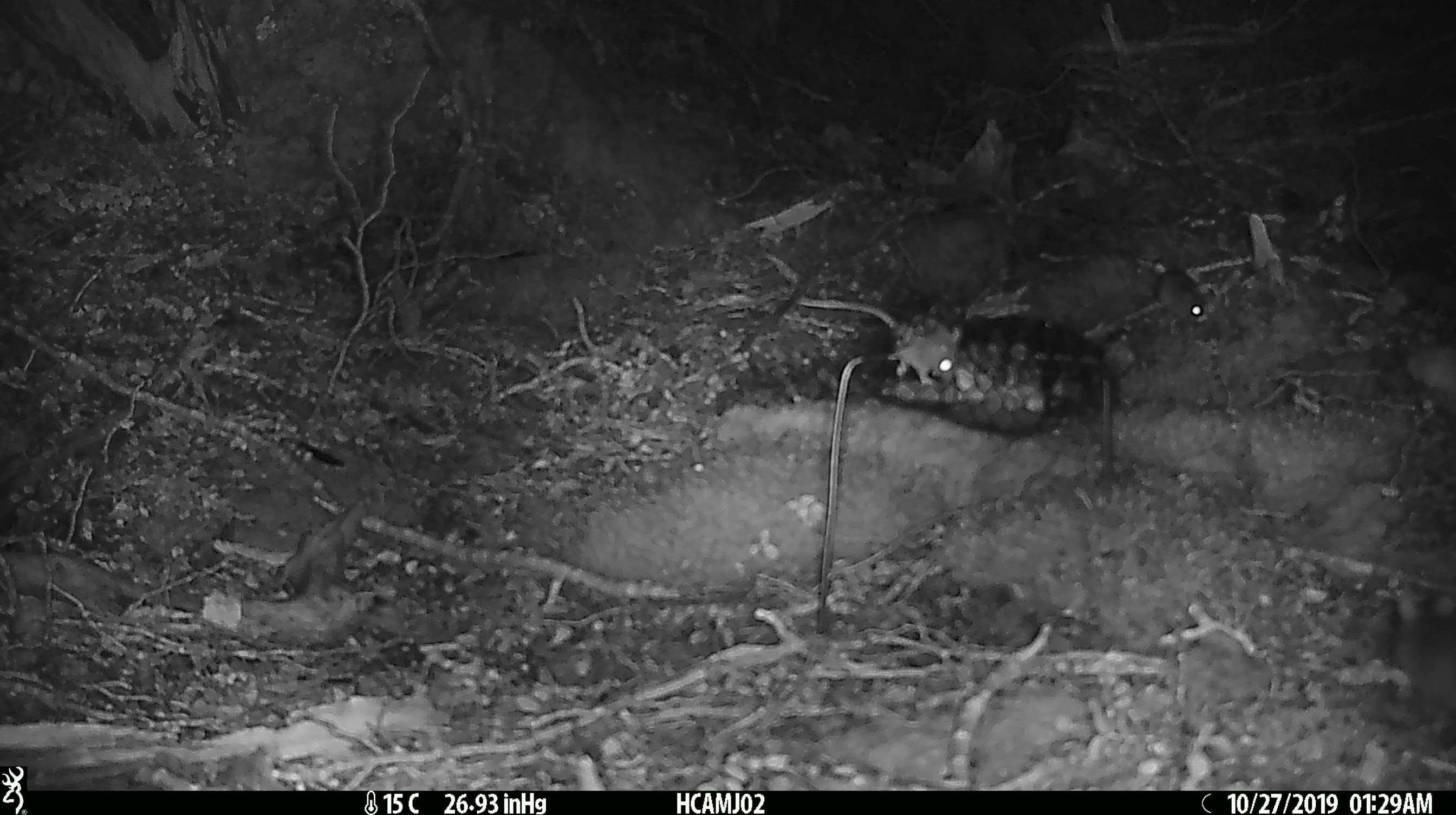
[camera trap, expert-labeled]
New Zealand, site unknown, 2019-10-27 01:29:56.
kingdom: Animalia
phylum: Chordata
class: Mammalia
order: Rodentia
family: Muridae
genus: Mus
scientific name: Mus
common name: mouse